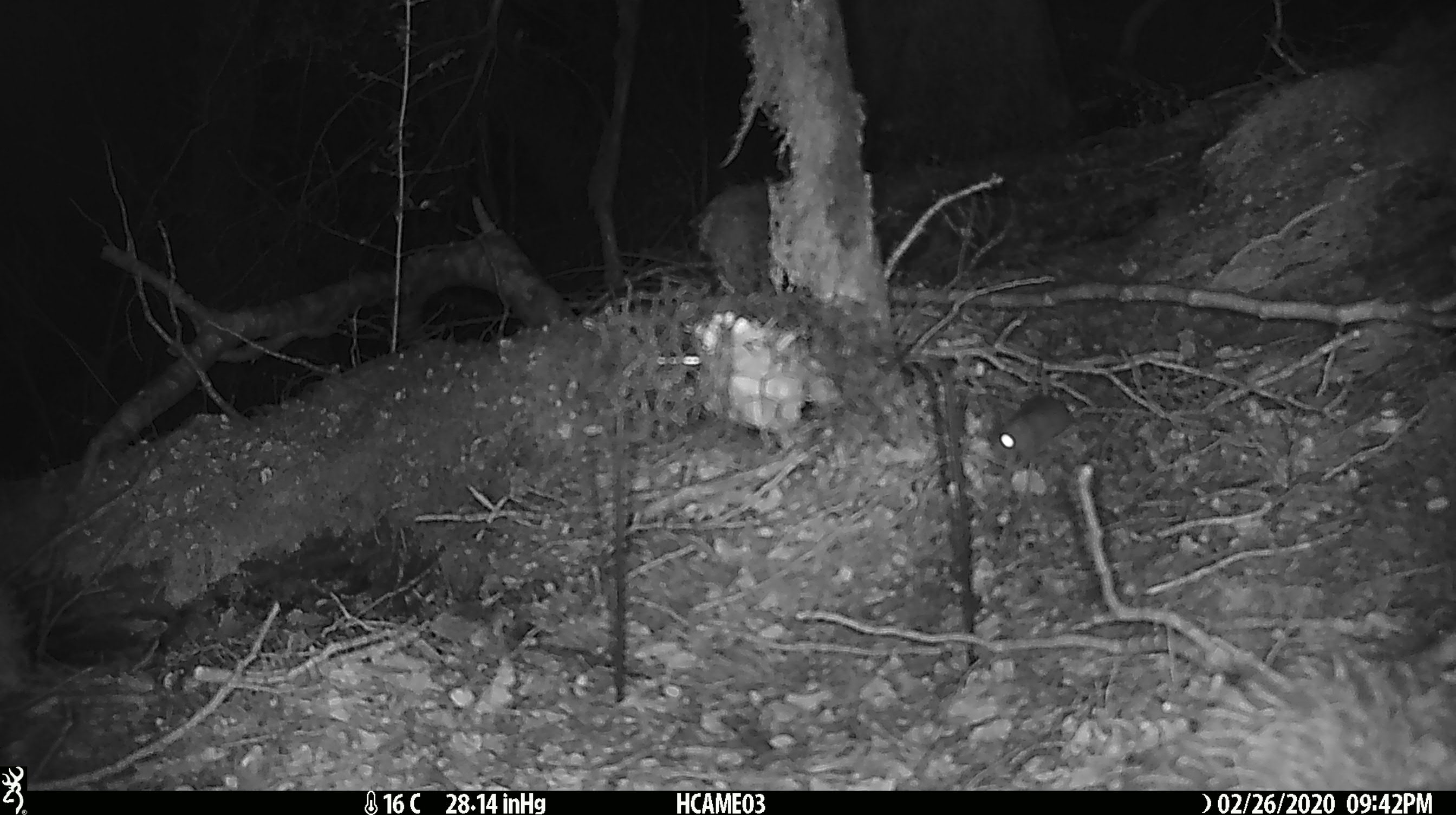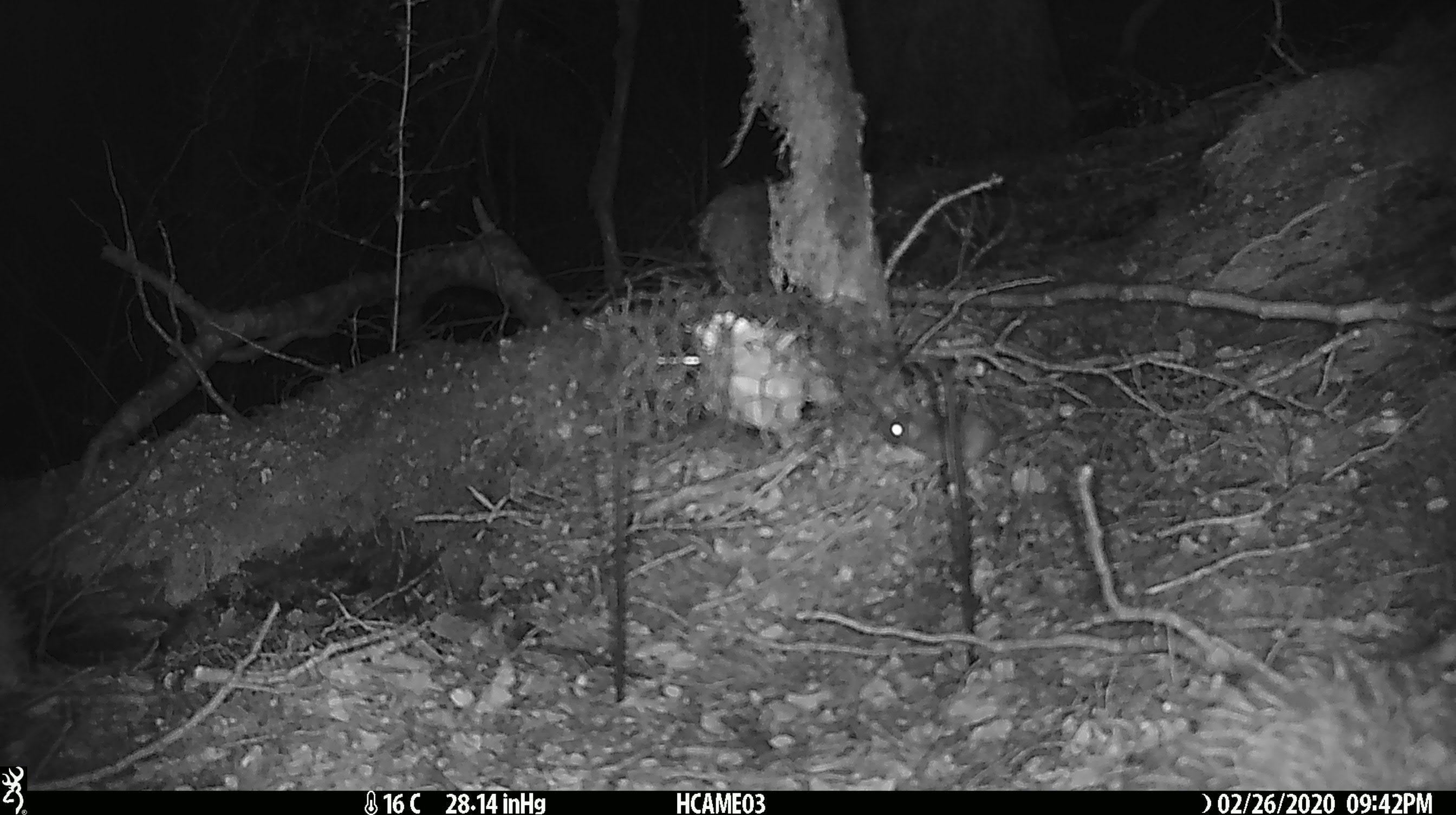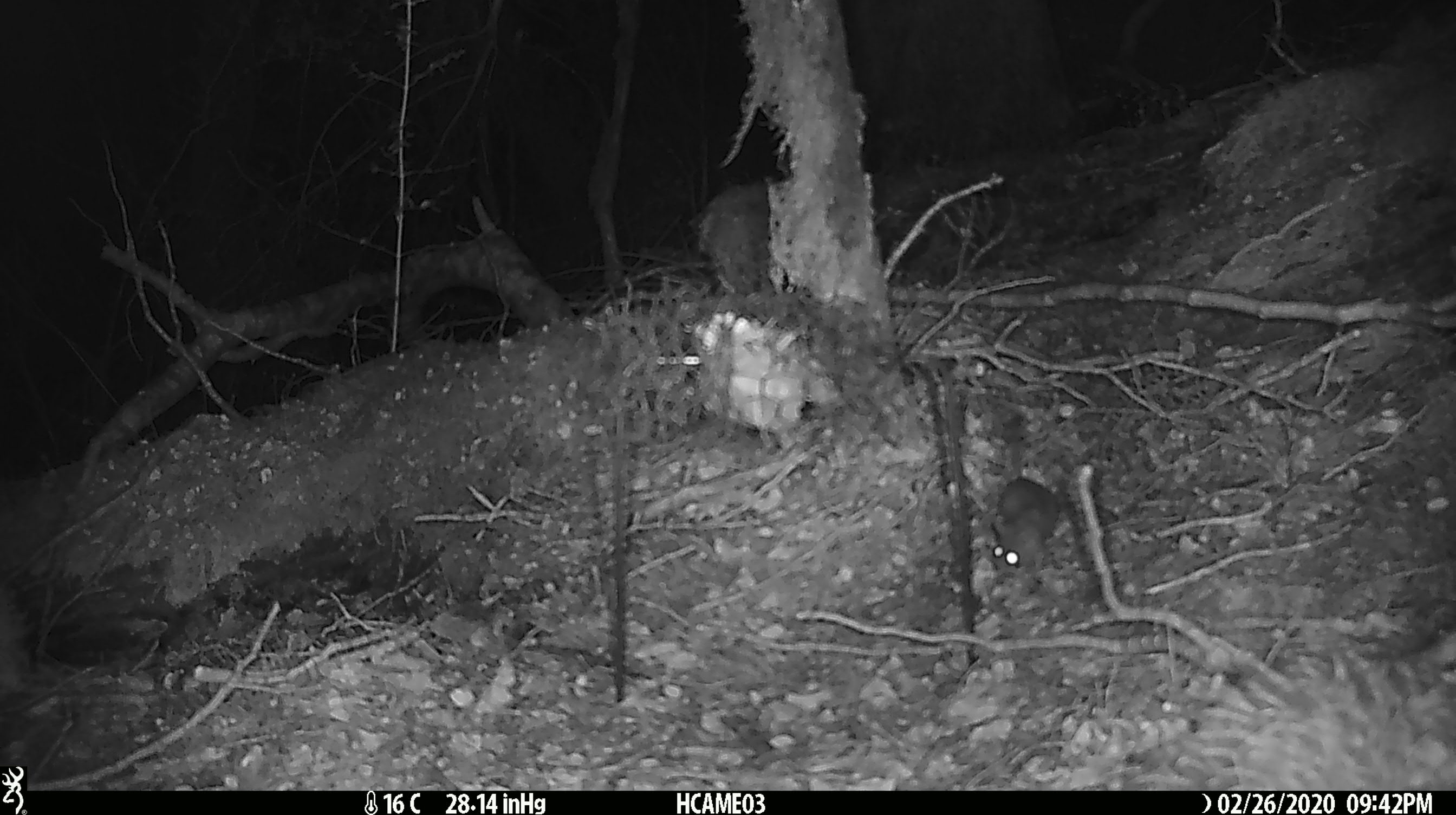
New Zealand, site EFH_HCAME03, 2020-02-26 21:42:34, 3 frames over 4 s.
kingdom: Animalia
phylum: Chordata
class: Mammalia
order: Rodentia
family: Muridae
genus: Mus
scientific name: Mus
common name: mouse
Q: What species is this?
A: Mouse (Mus).